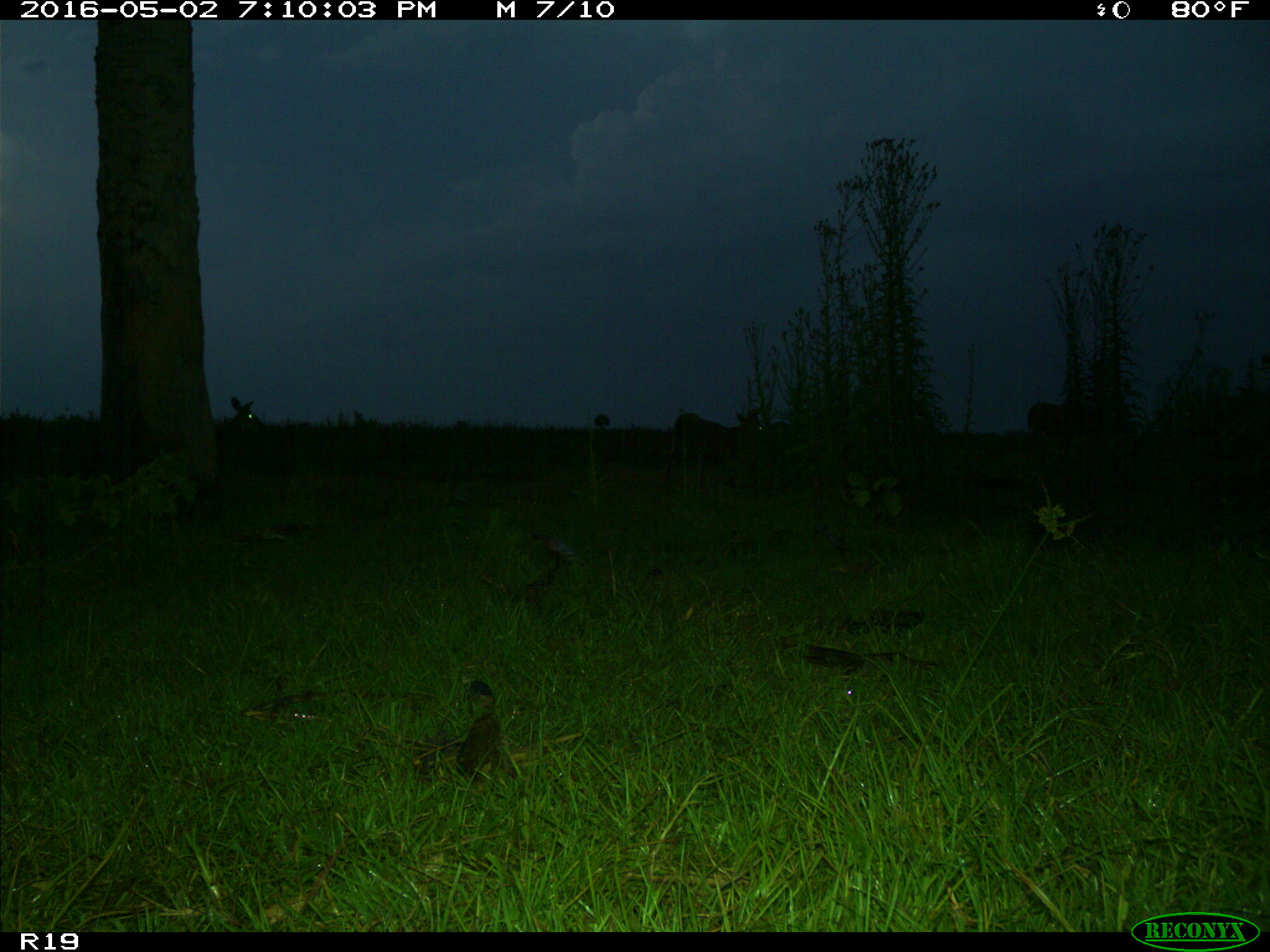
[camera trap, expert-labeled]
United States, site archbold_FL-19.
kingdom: Animalia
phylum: Chordata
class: Mammalia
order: Artiodactyla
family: Cervidae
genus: Odocoileus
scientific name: Odocoileus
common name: deer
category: unidentified deer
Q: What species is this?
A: Unidentified deer (deer) (Odocoileus).